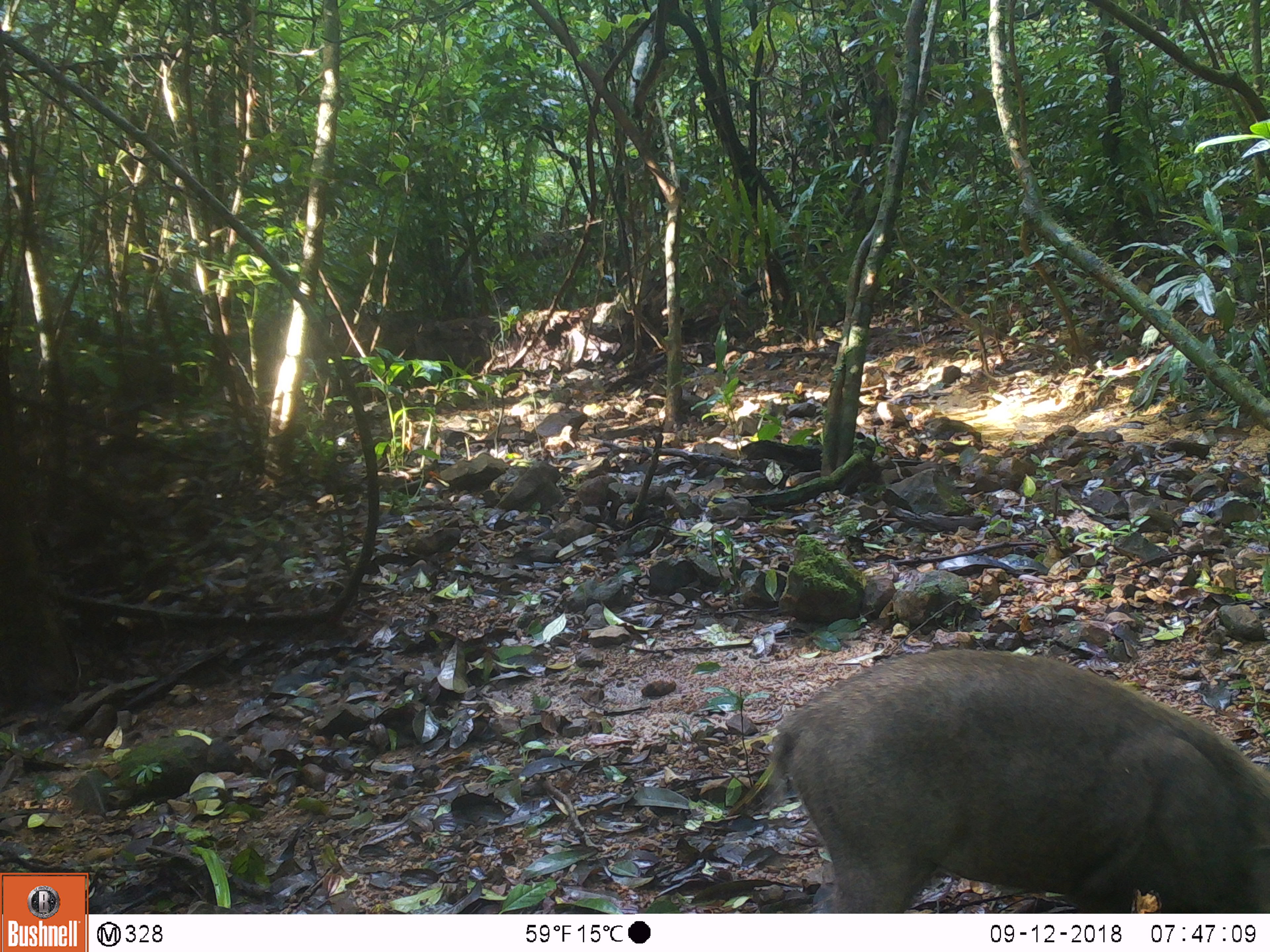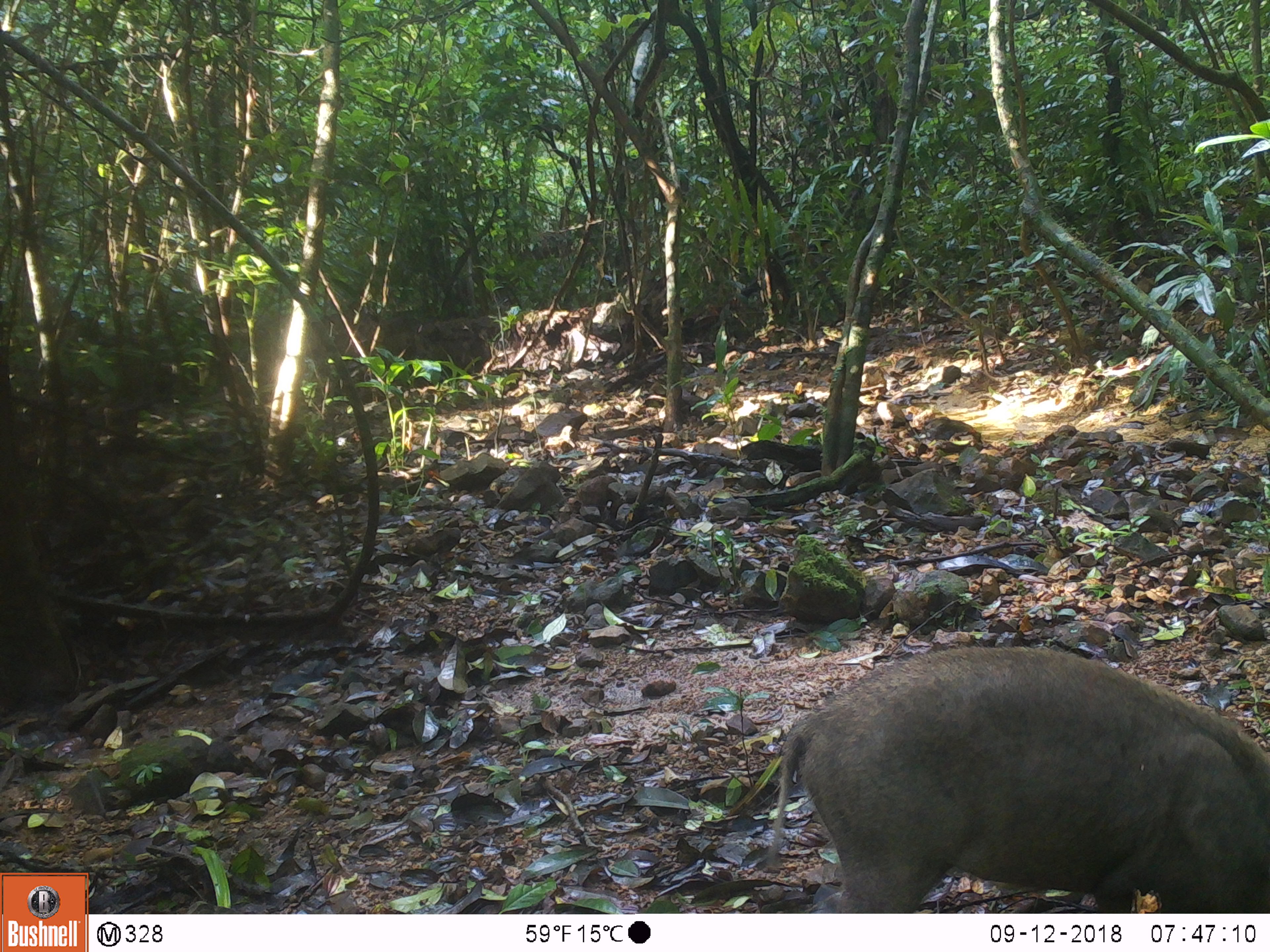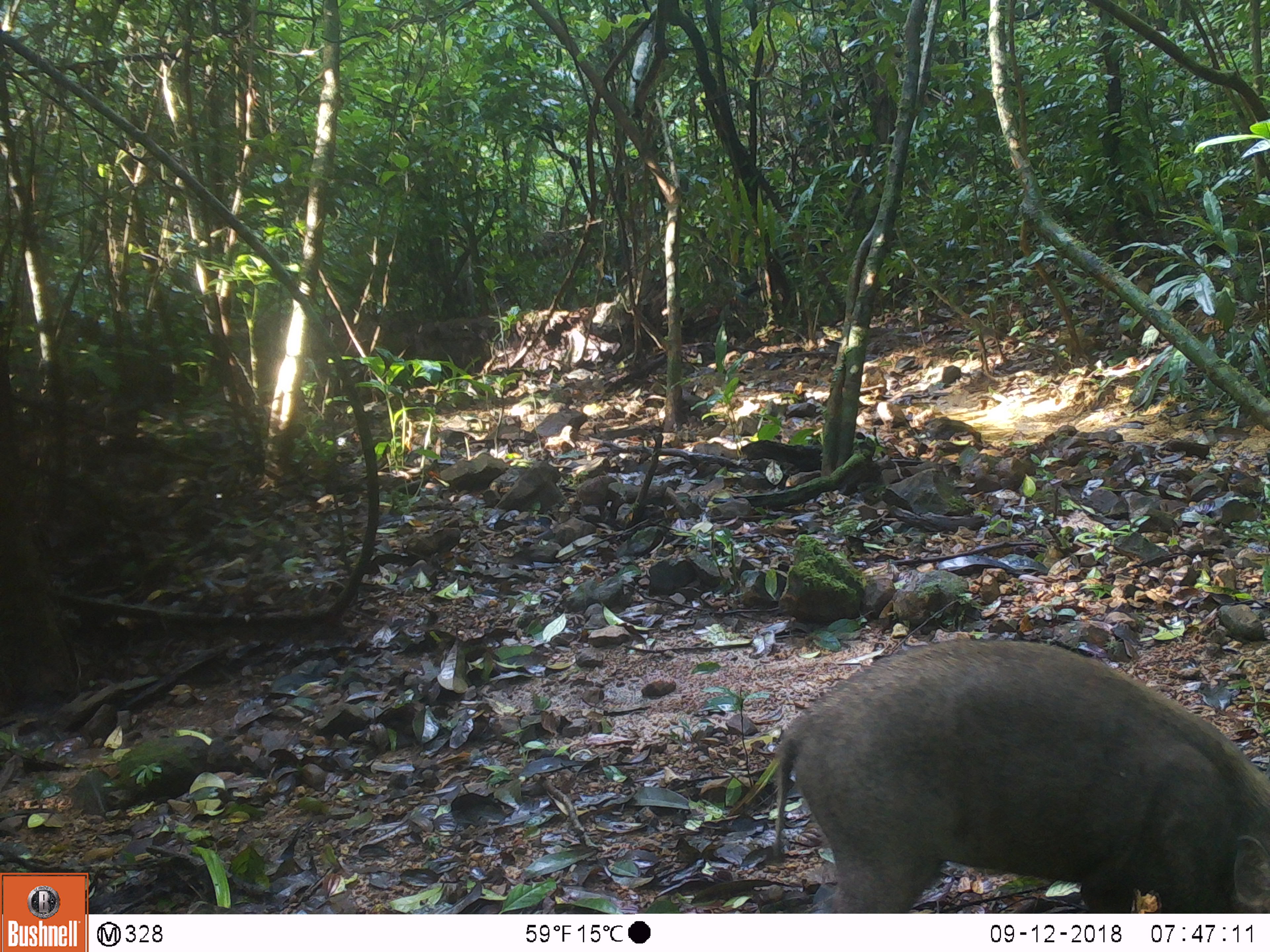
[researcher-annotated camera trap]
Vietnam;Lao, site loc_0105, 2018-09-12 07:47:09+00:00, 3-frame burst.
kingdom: Animalia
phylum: Chordata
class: Mammalia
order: Artiodactyla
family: Suidae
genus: Sus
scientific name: Sus scrofa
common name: eurasian wild pig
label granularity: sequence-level